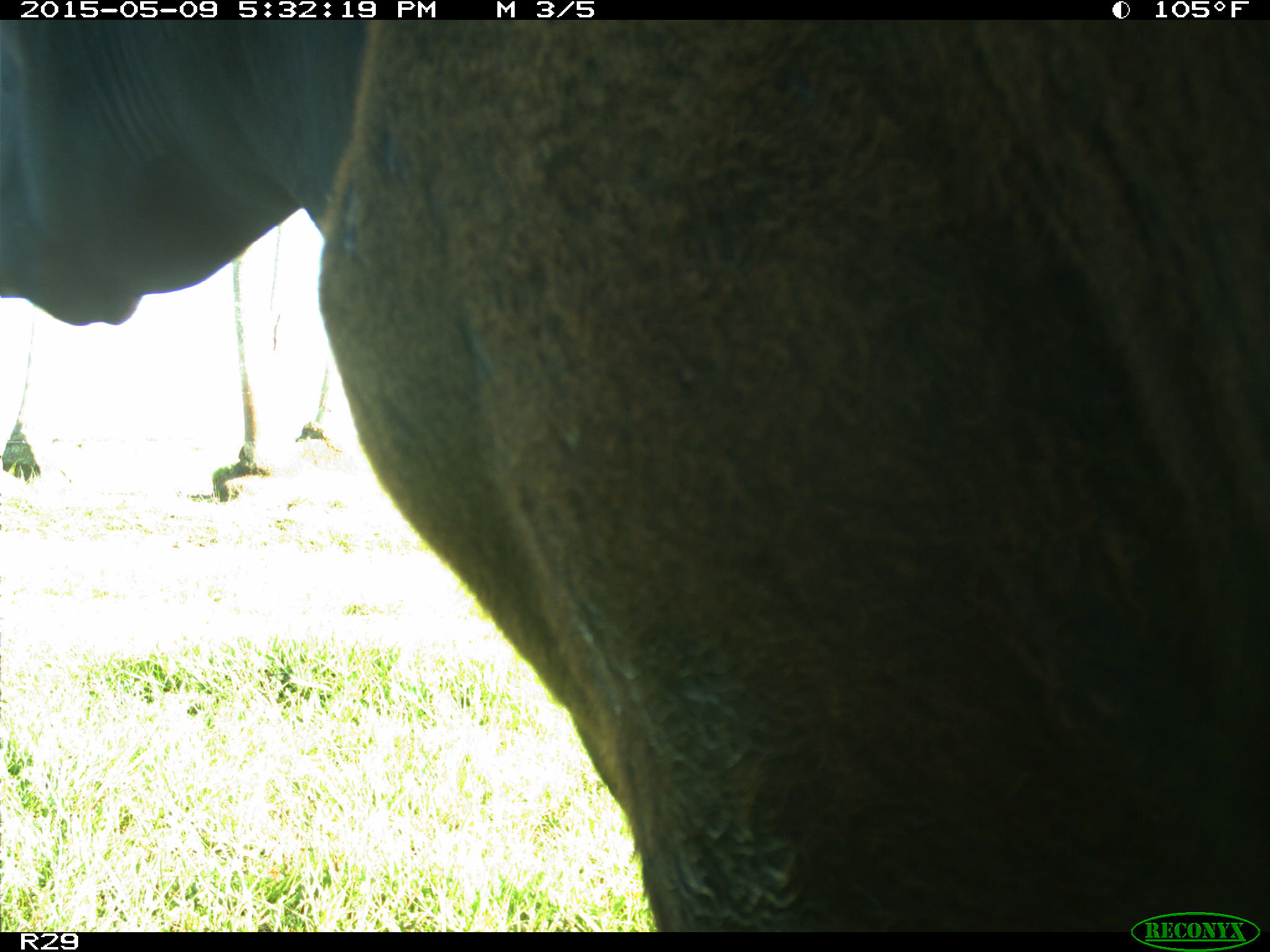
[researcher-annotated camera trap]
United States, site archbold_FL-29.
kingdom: Animalia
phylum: Chordata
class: Mammalia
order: Artiodactyla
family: Bovidae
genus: Bos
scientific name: Bos taurus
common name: domestic cow